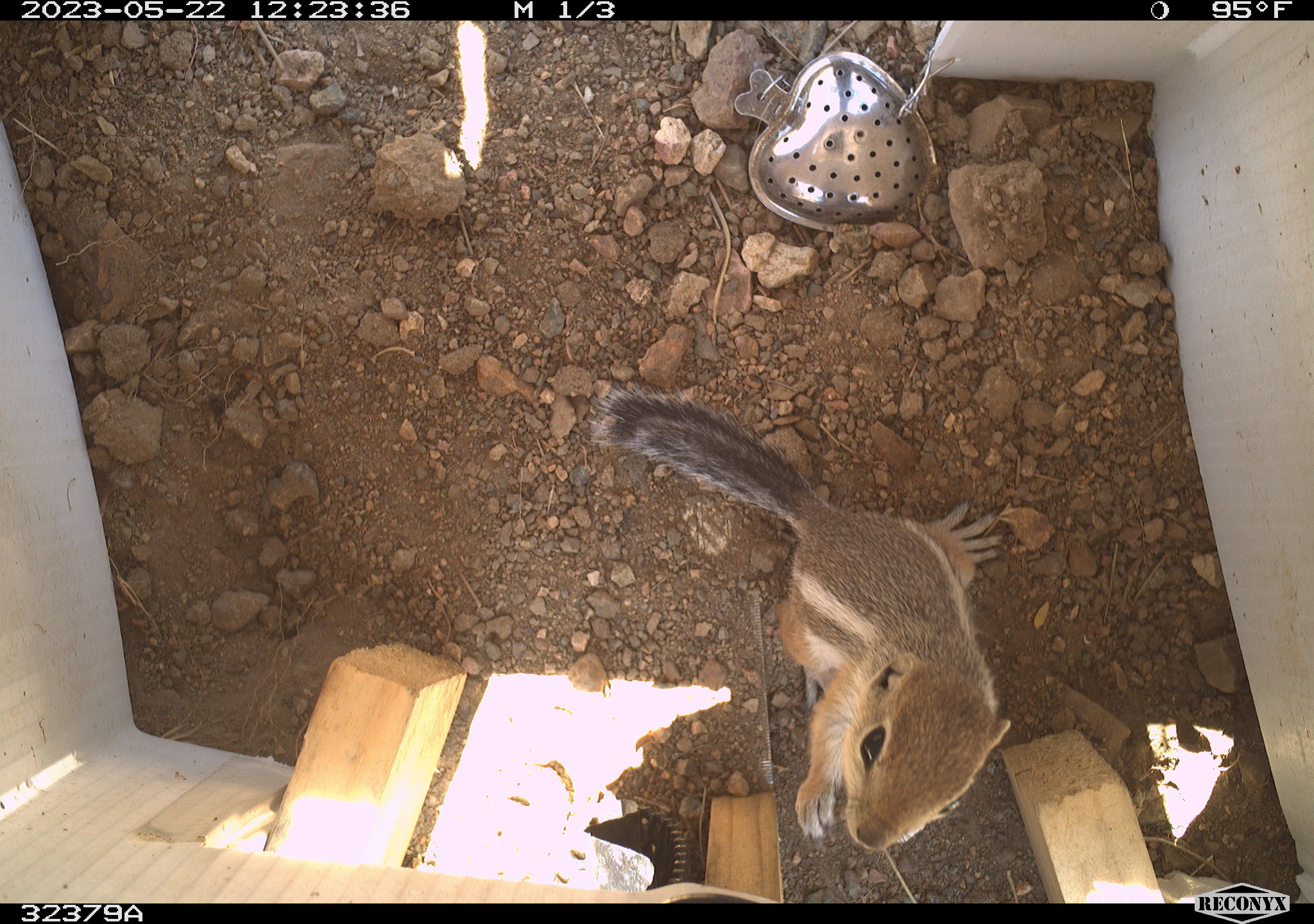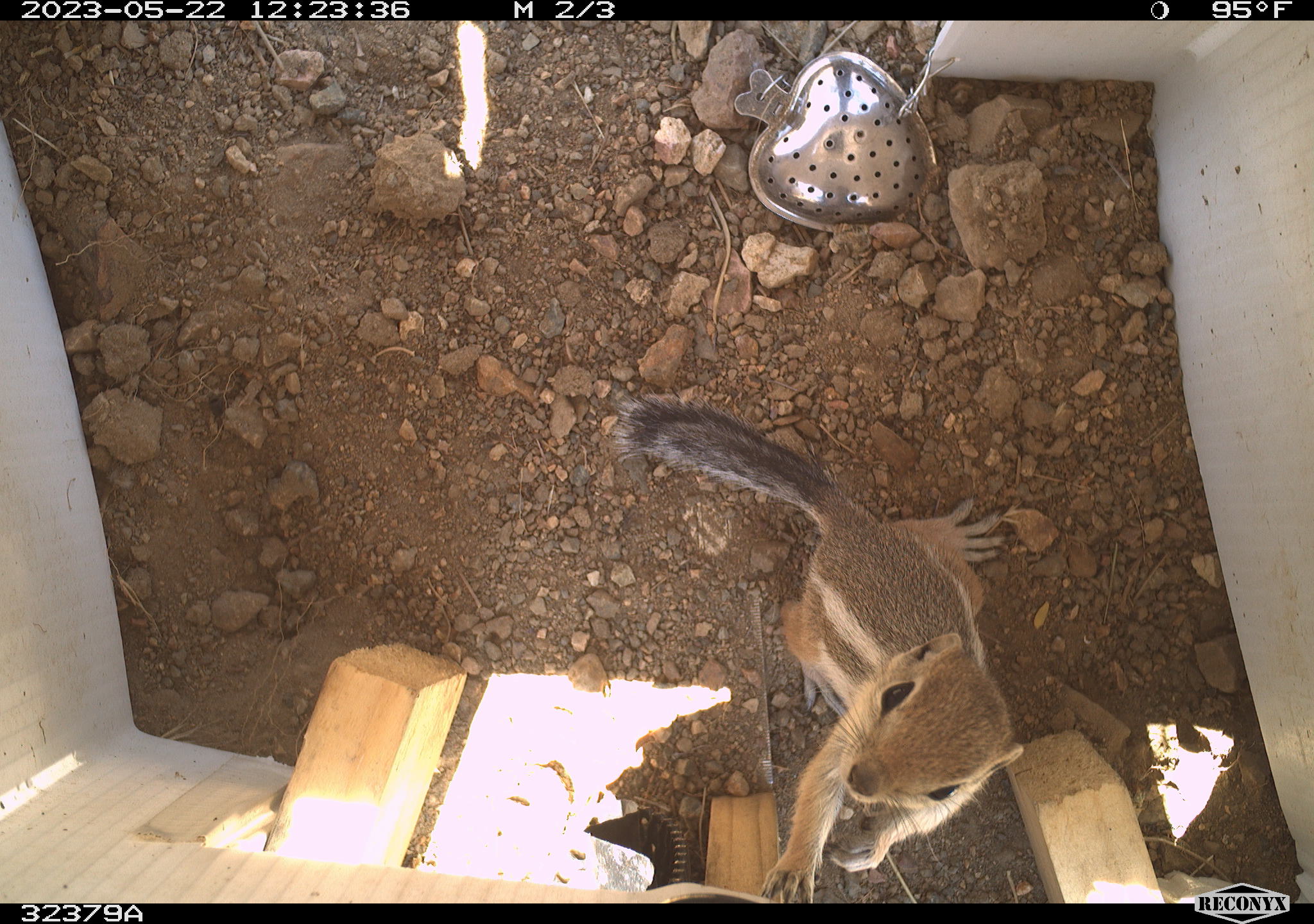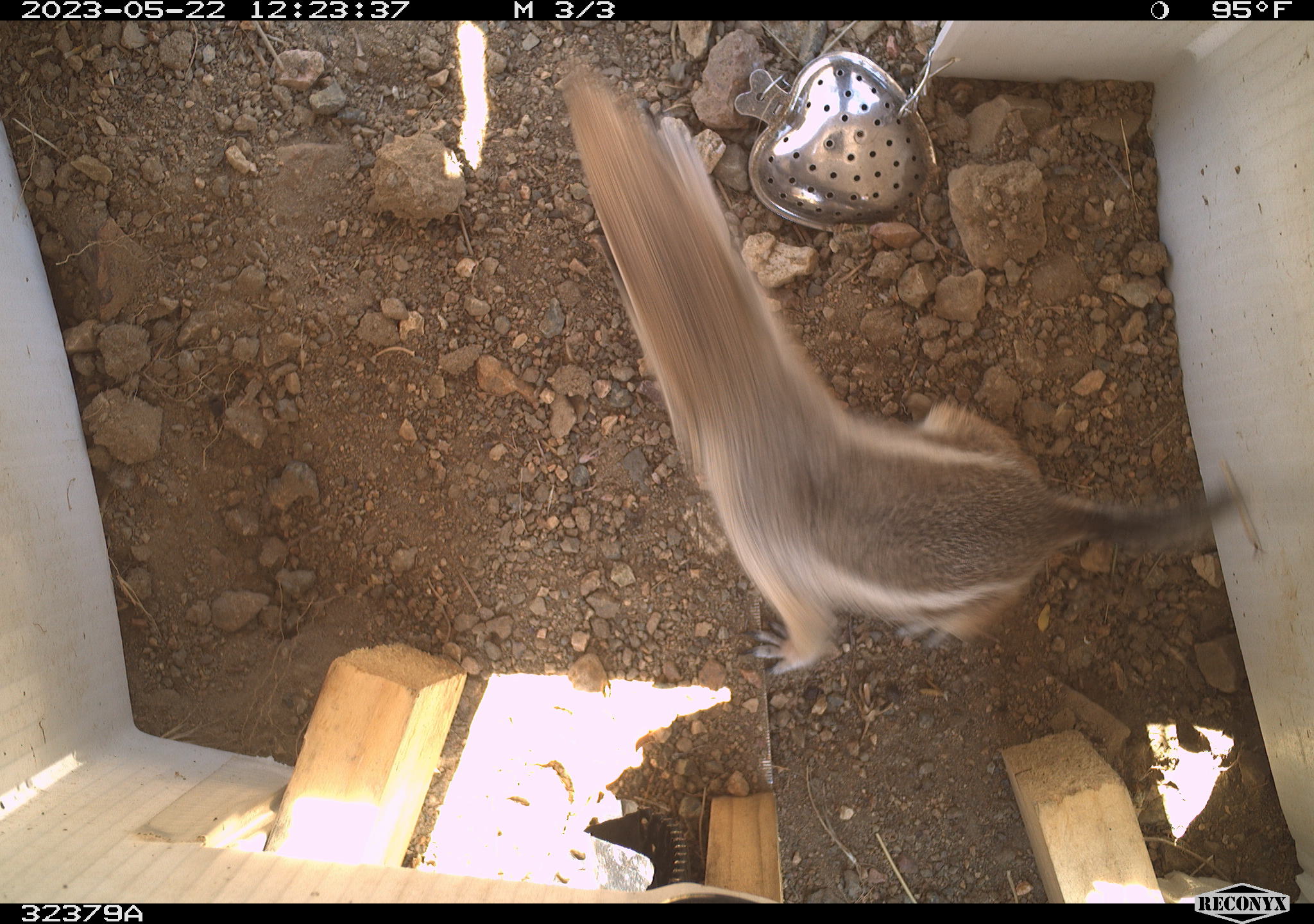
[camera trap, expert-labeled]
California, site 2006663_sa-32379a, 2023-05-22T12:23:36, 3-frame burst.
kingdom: Animalia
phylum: Chordata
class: Mammalia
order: Rodentia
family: Sciuridae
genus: Ammospermophilus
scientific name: Ammospermophilus leucurus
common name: white-tailed antelope squirrel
White-tailed antelope squirrel (Ammospermophilus leucurus).